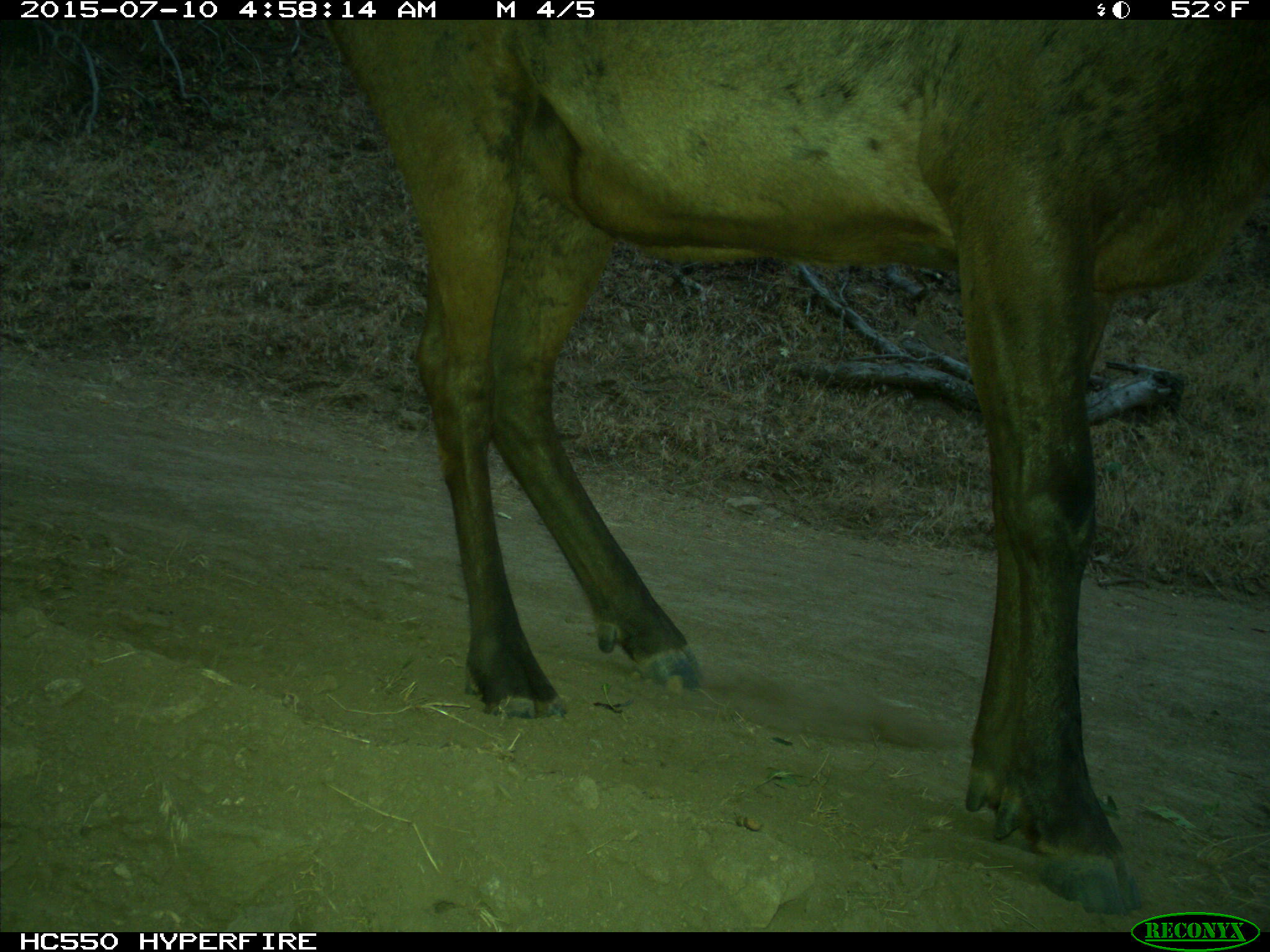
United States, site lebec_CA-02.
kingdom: Animalia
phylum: Chordata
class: Mammalia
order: Artiodactyla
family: Cervidae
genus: Cervus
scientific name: Cervus canadensis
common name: elk